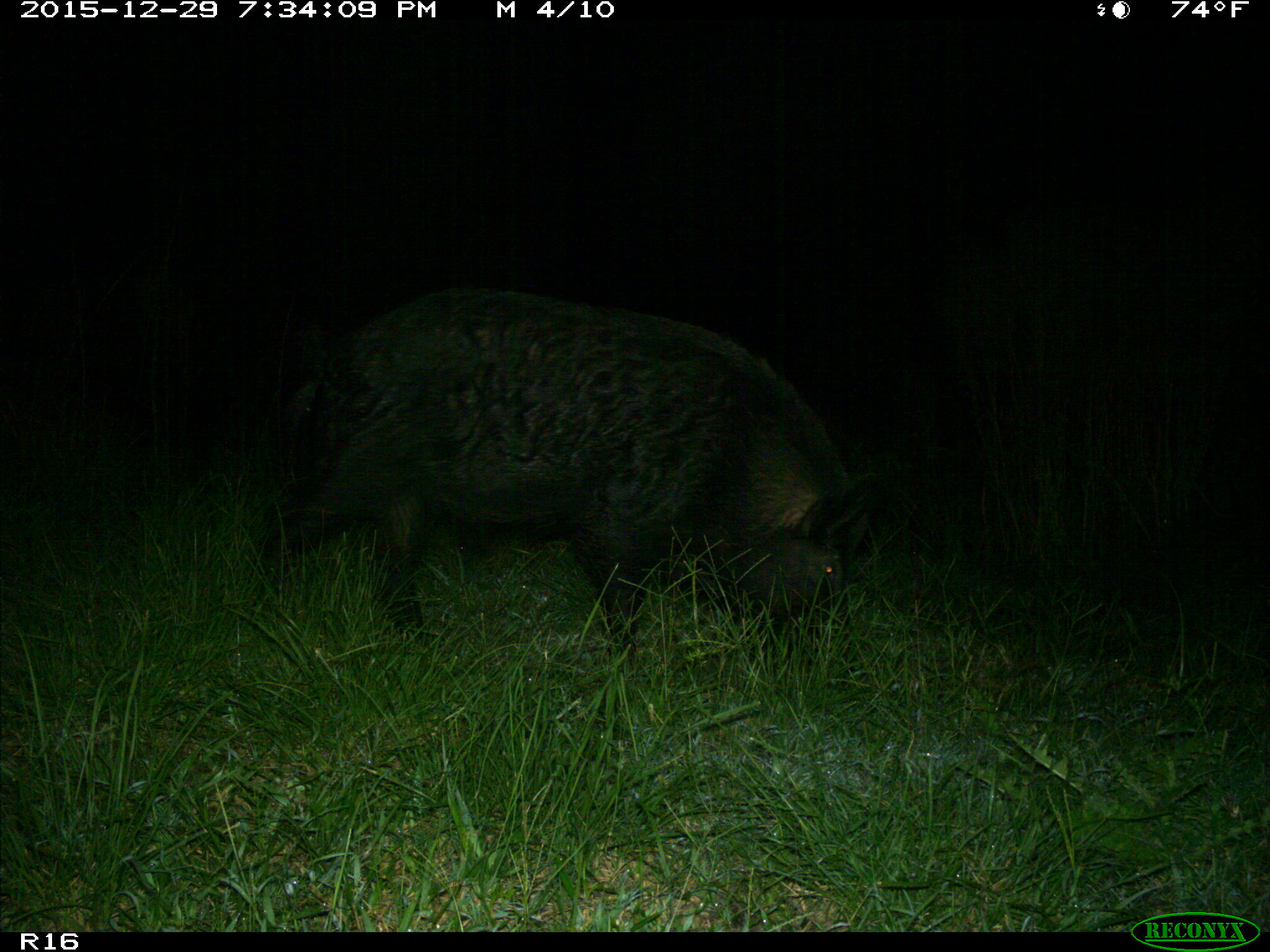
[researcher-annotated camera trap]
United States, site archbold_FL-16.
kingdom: Animalia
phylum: Chordata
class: Mammalia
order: Artiodactyla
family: Suidae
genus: Sus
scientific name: Sus scrofa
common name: wild boar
Sus scrofa (wild boar).